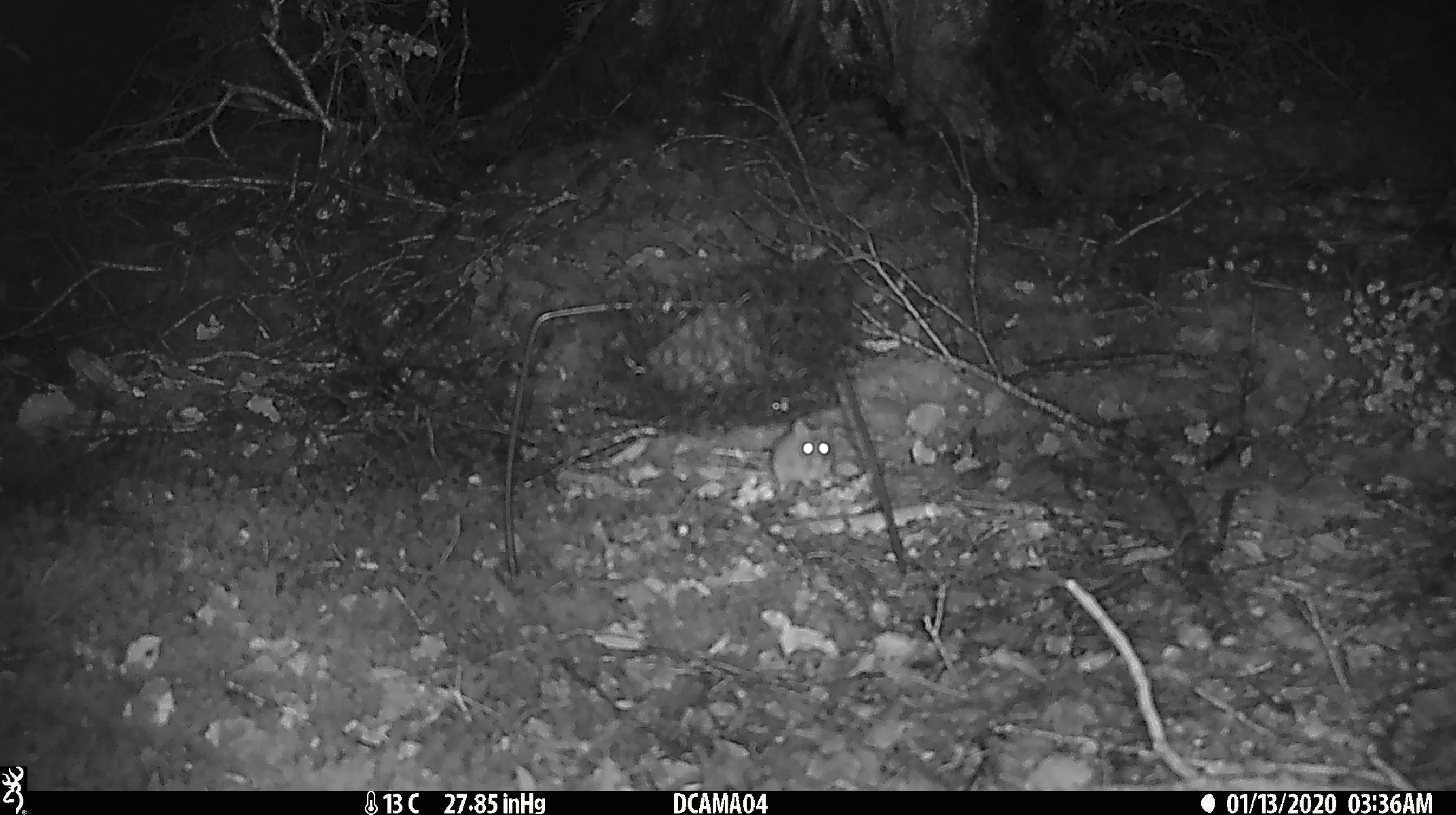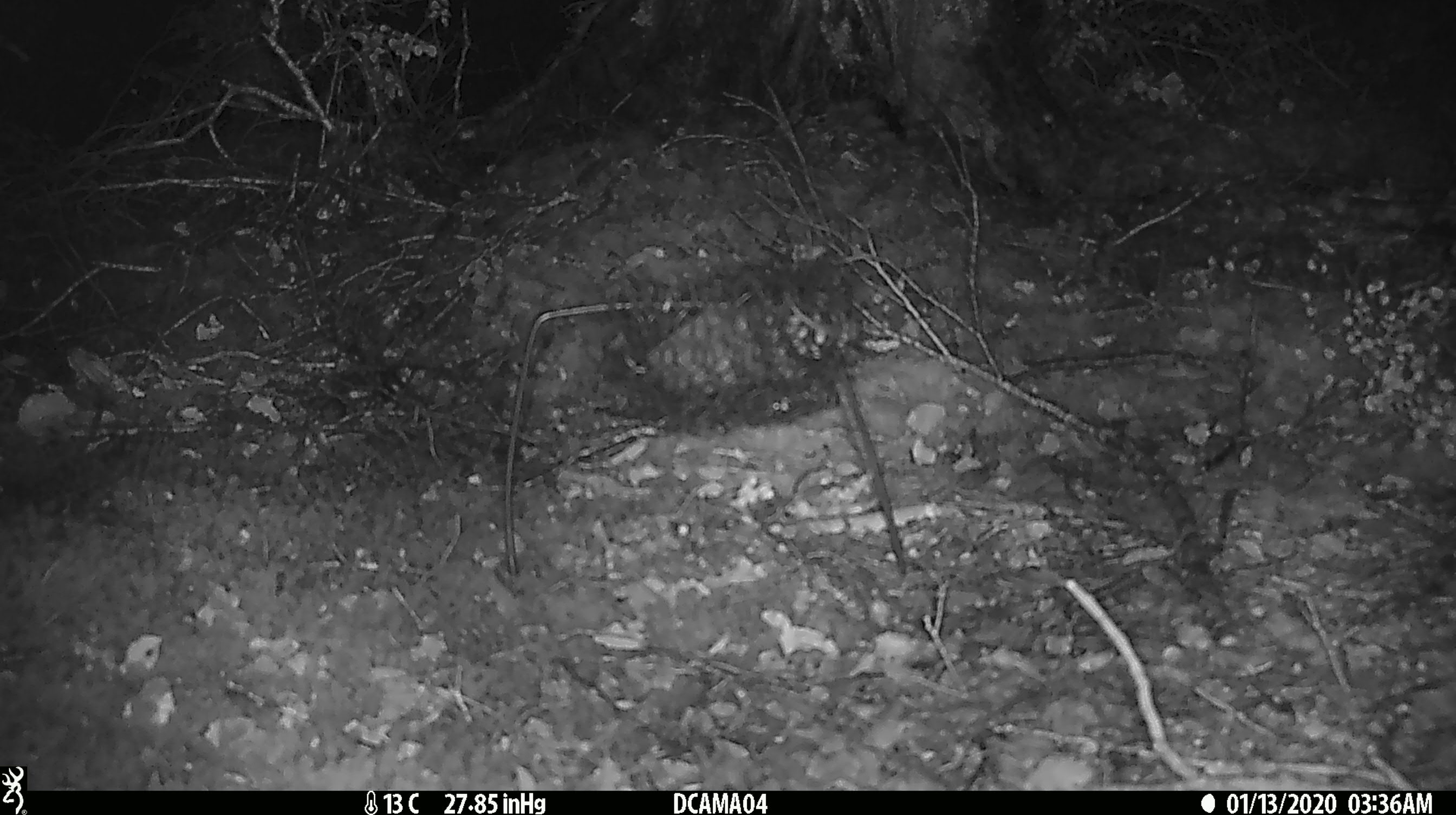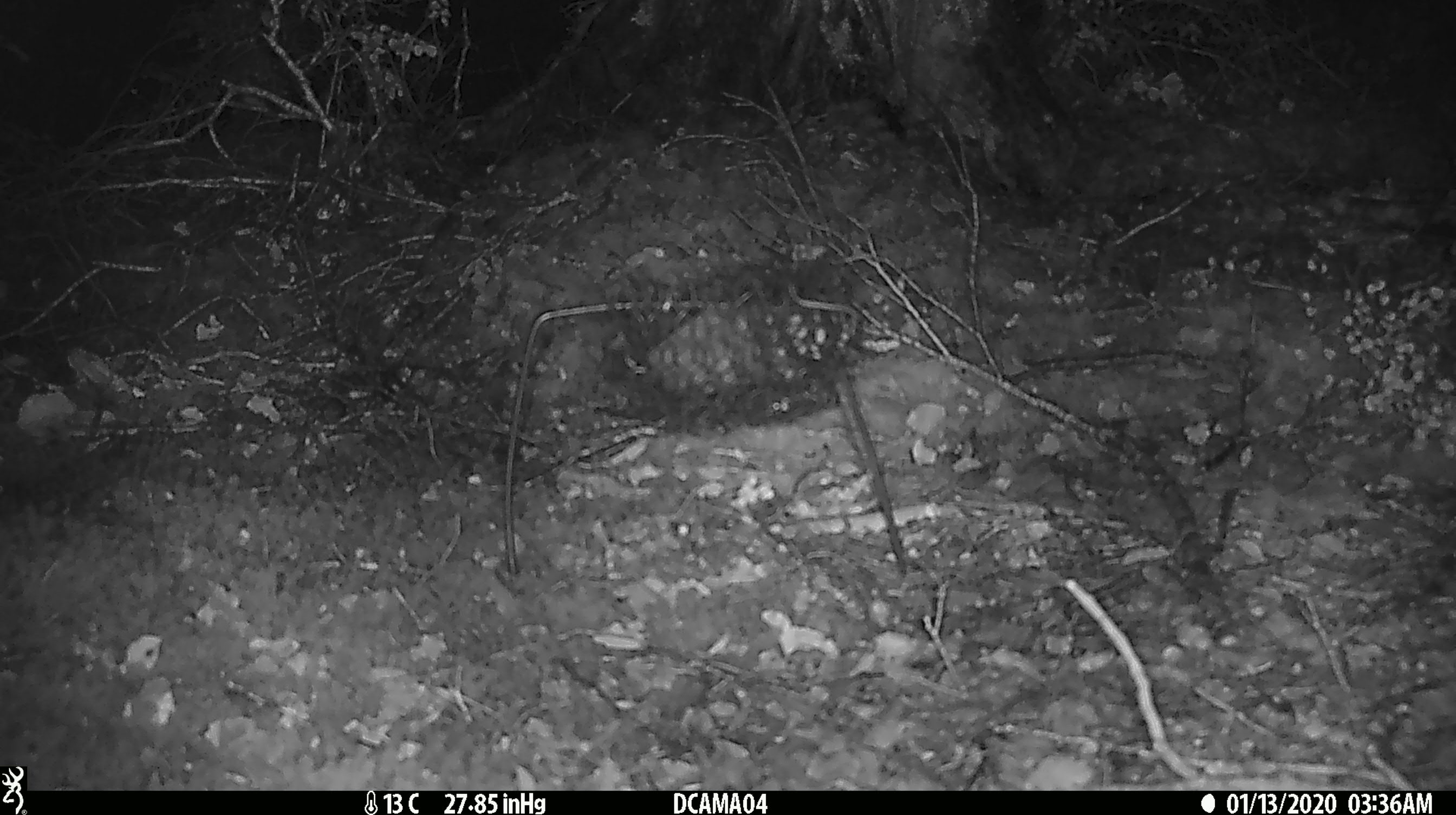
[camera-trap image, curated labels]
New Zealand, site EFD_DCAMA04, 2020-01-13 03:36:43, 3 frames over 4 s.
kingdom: Animalia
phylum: Chordata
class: Mammalia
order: Rodentia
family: Muridae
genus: Mus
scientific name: Mus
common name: mouse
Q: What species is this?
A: Mouse (Mus).